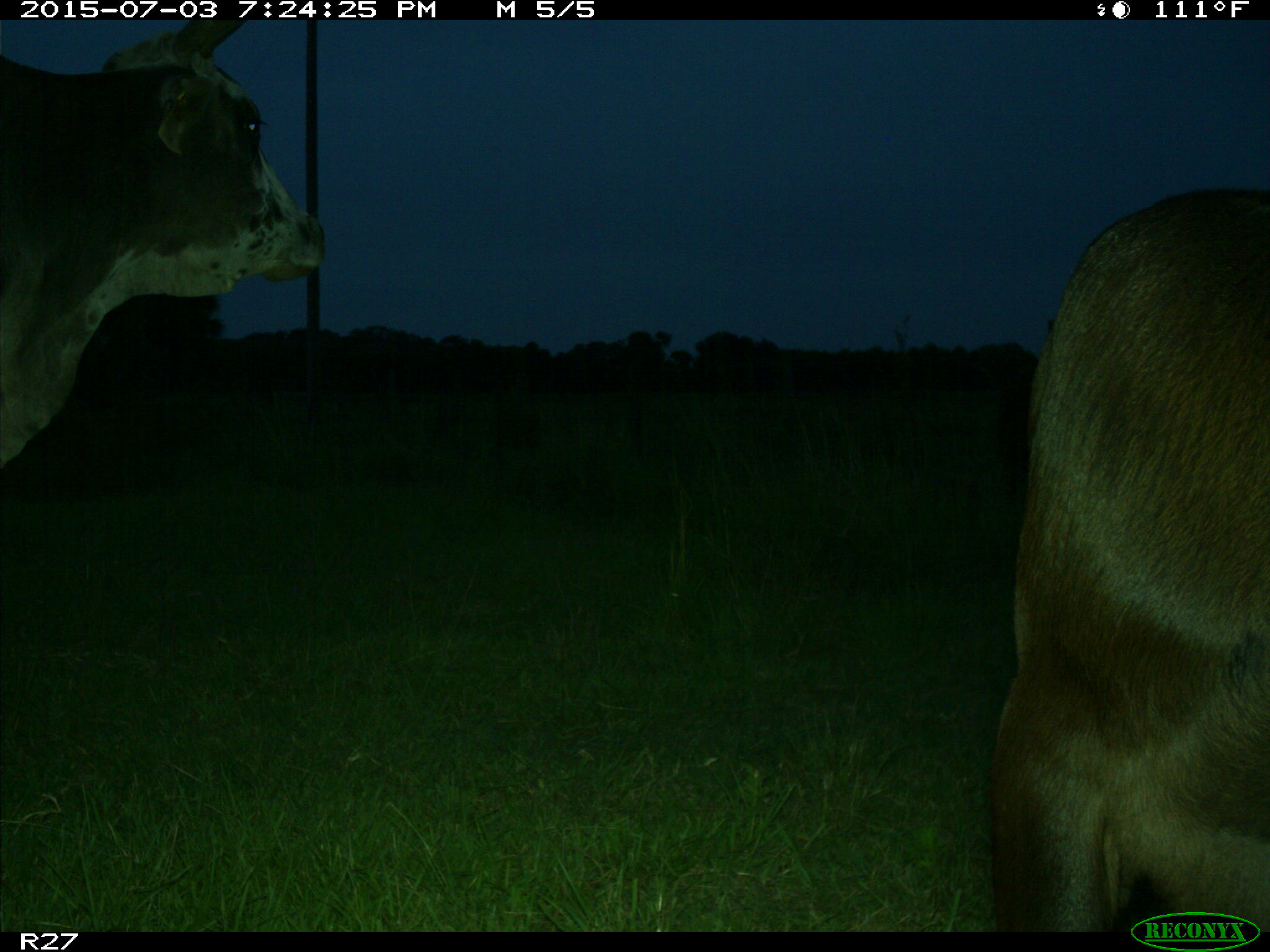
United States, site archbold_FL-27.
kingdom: Animalia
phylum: Chordata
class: Mammalia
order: Artiodactyla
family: Bovidae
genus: Bos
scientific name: Bos taurus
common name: domestic cow